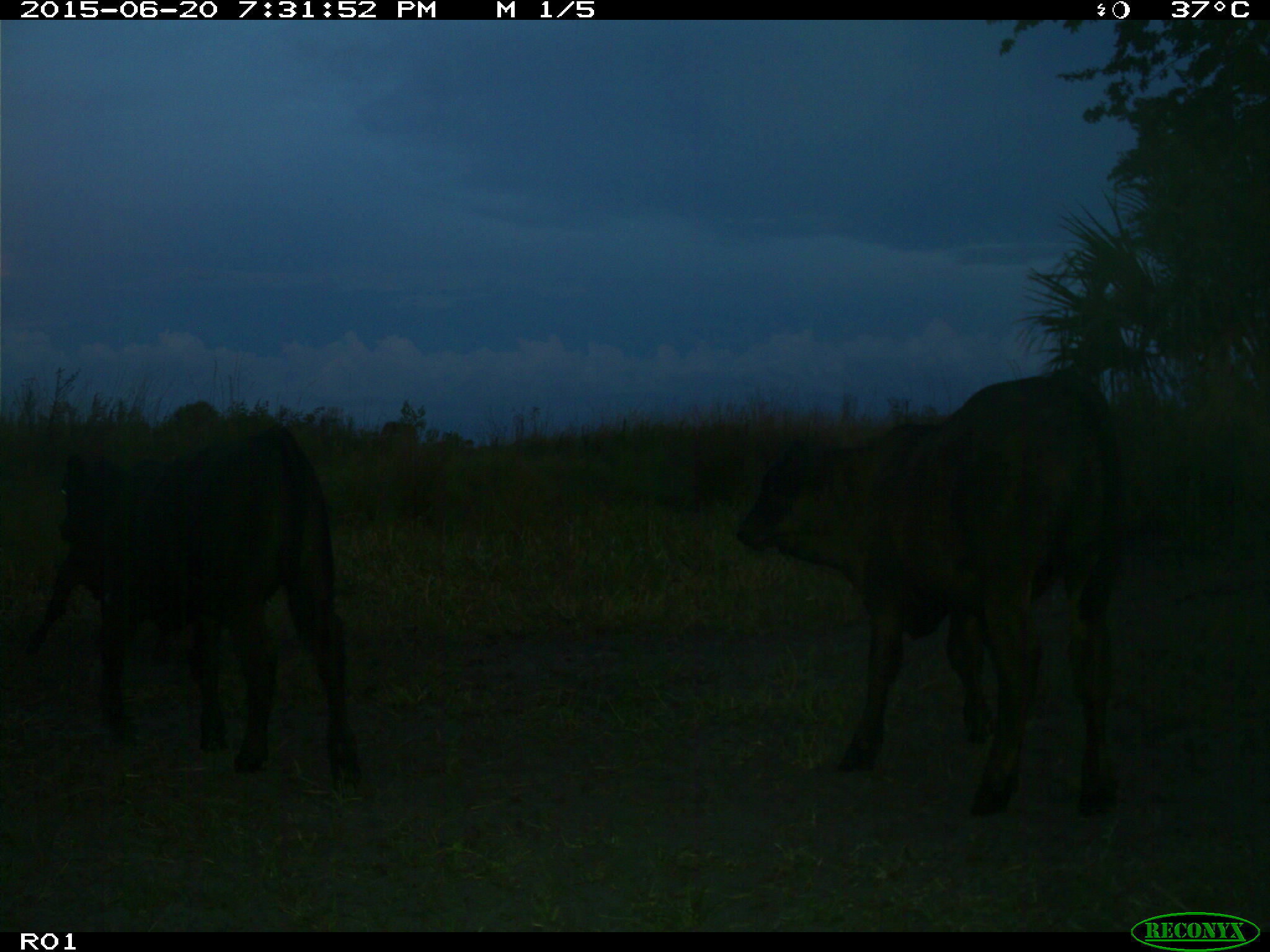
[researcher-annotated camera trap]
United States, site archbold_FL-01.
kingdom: Animalia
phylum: Chordata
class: Mammalia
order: Artiodactyla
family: Bovidae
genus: Bos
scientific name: Bos taurus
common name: domestic cow